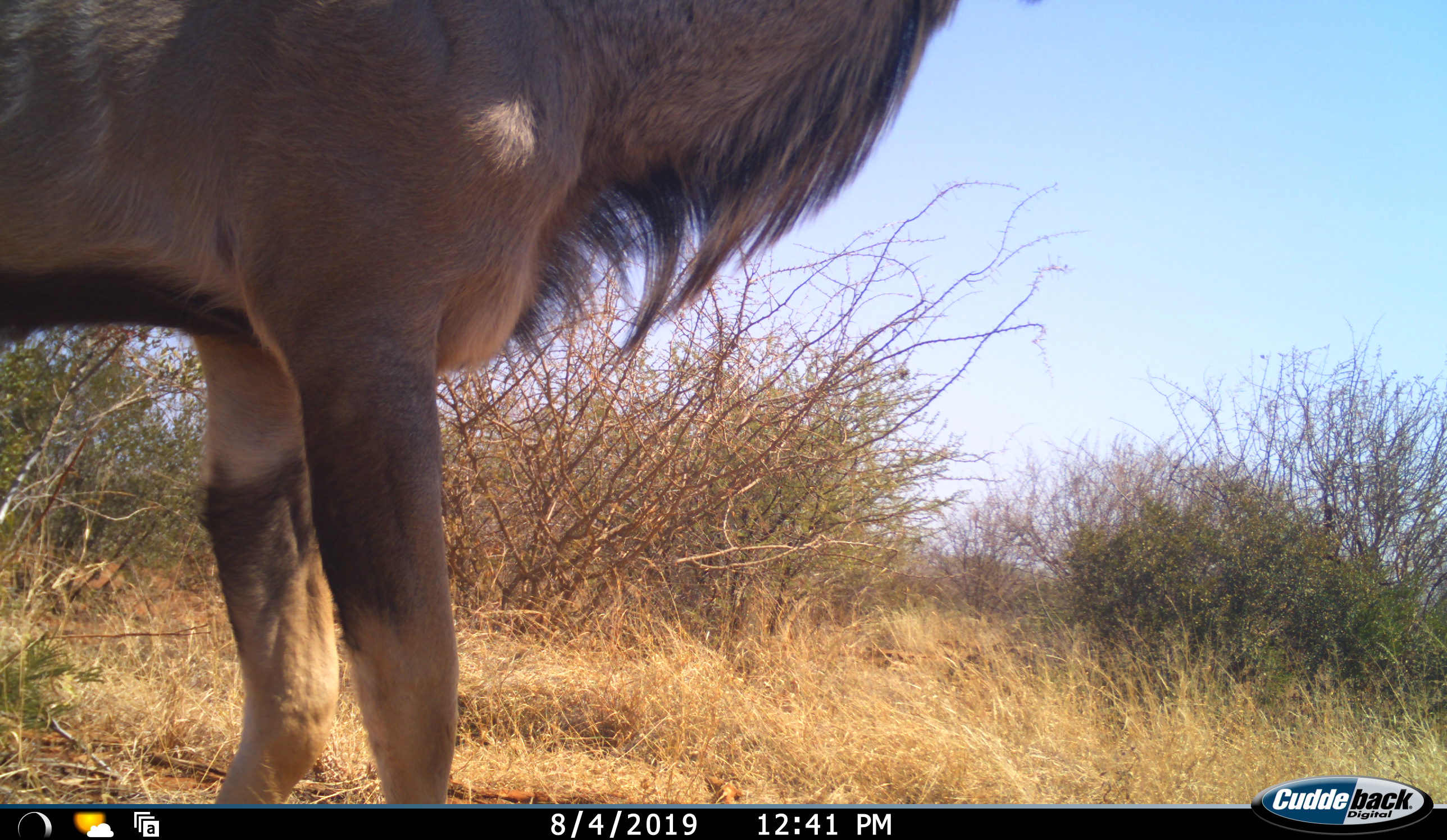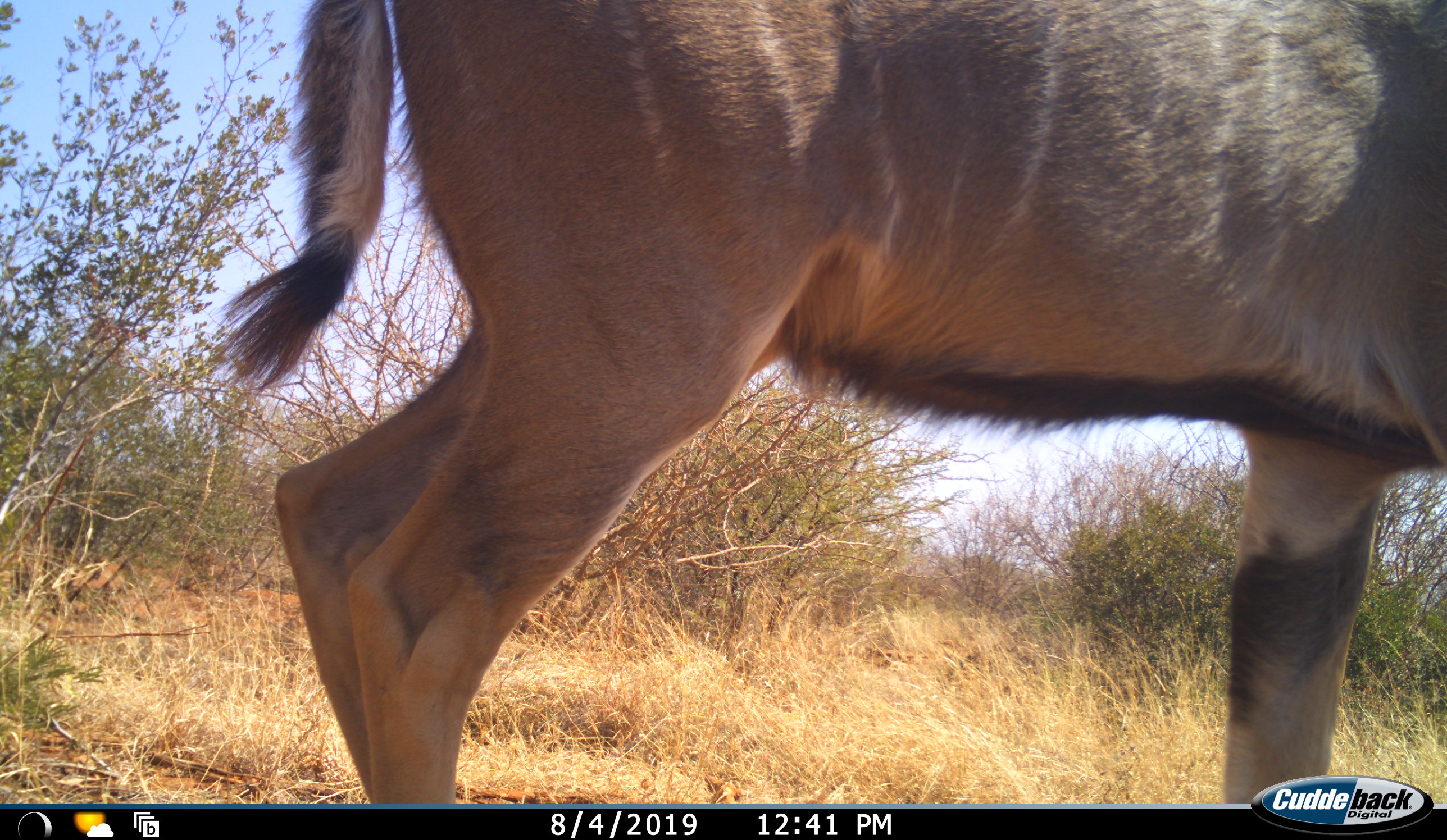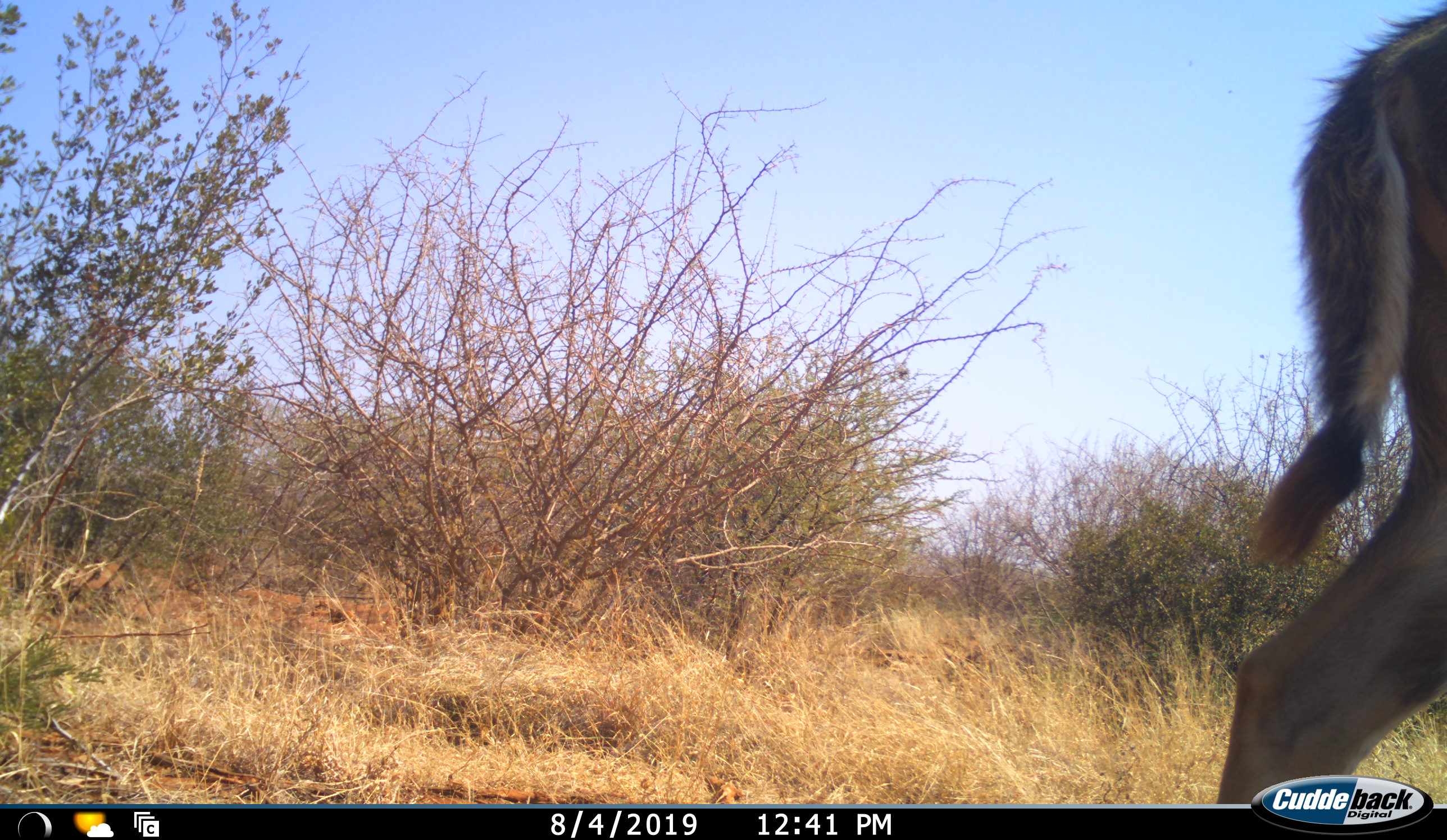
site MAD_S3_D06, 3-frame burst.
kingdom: Animalia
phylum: Chordata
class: Mammalia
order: Artiodactyla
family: Bovidae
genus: Tragelaphus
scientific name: Tragelaphus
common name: kudu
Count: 1.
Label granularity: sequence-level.